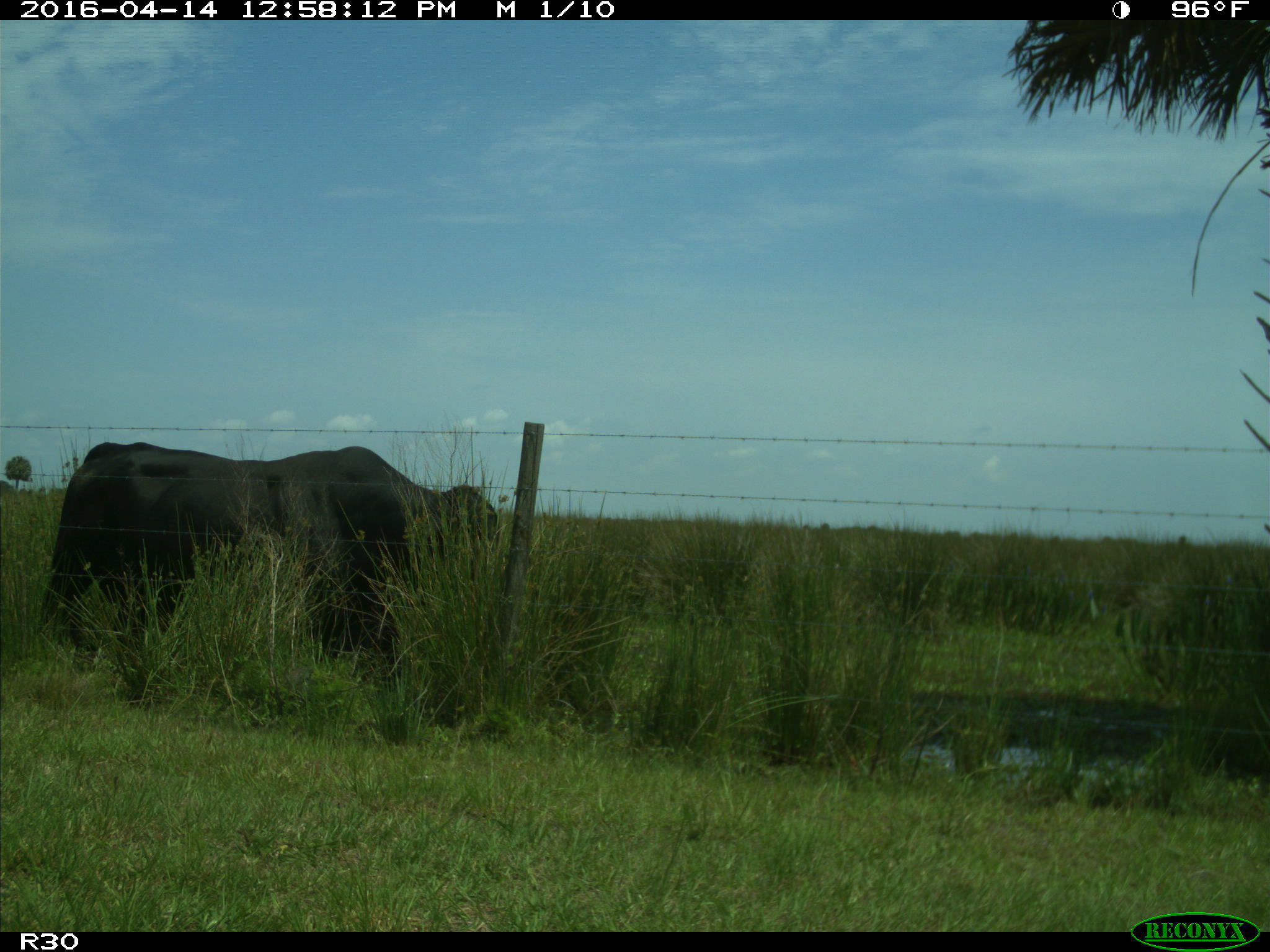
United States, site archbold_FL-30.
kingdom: Animalia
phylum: Chordata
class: Mammalia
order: Artiodactyla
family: Bovidae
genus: Bos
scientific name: Bos taurus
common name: domestic cow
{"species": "Bos taurus (domestic cow)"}